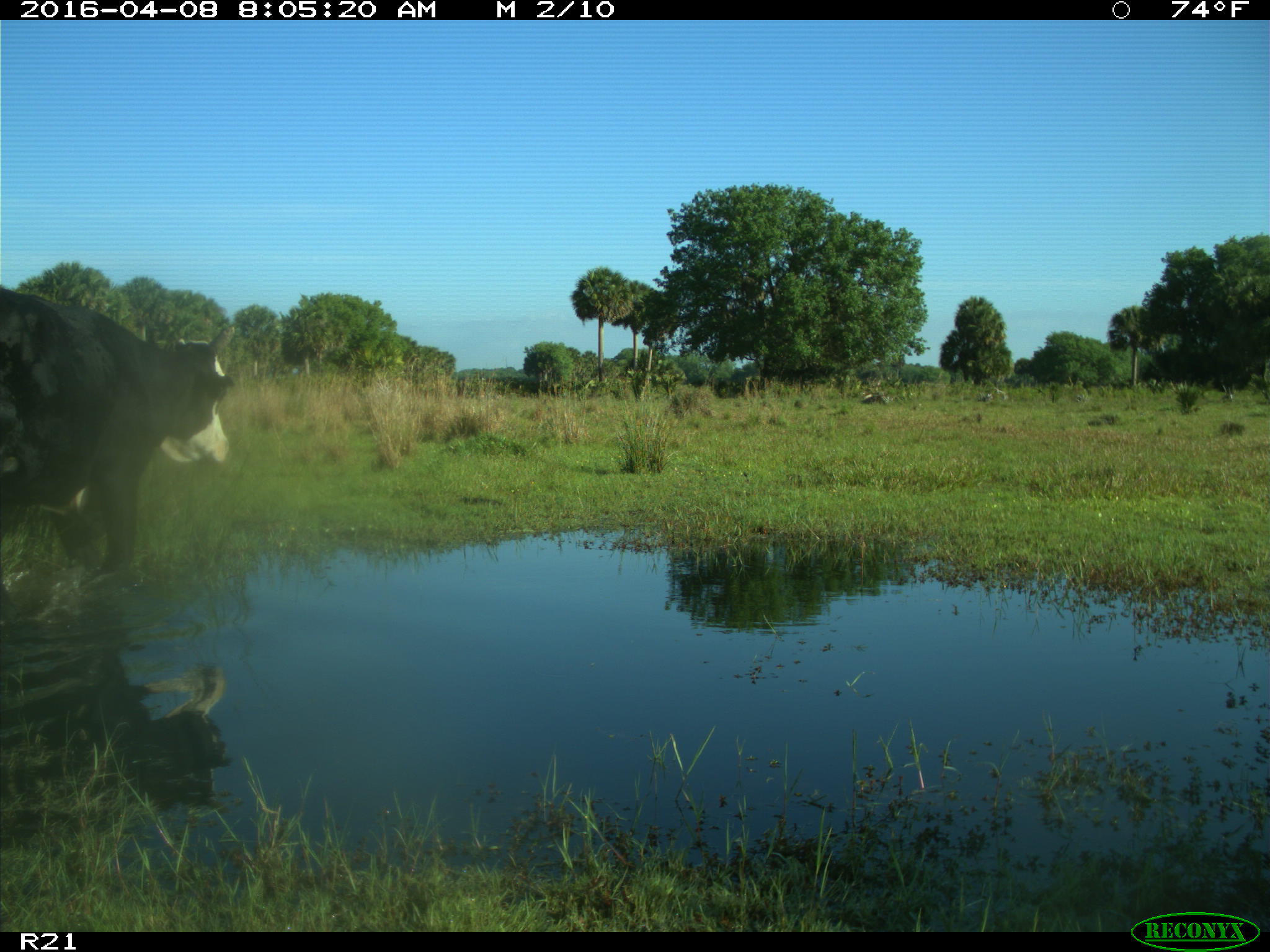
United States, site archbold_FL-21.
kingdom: Animalia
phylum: Chordata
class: Mammalia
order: Artiodactyla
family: Bovidae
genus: Bos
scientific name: Bos taurus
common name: domestic cow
Bos taurus (domestic cow).